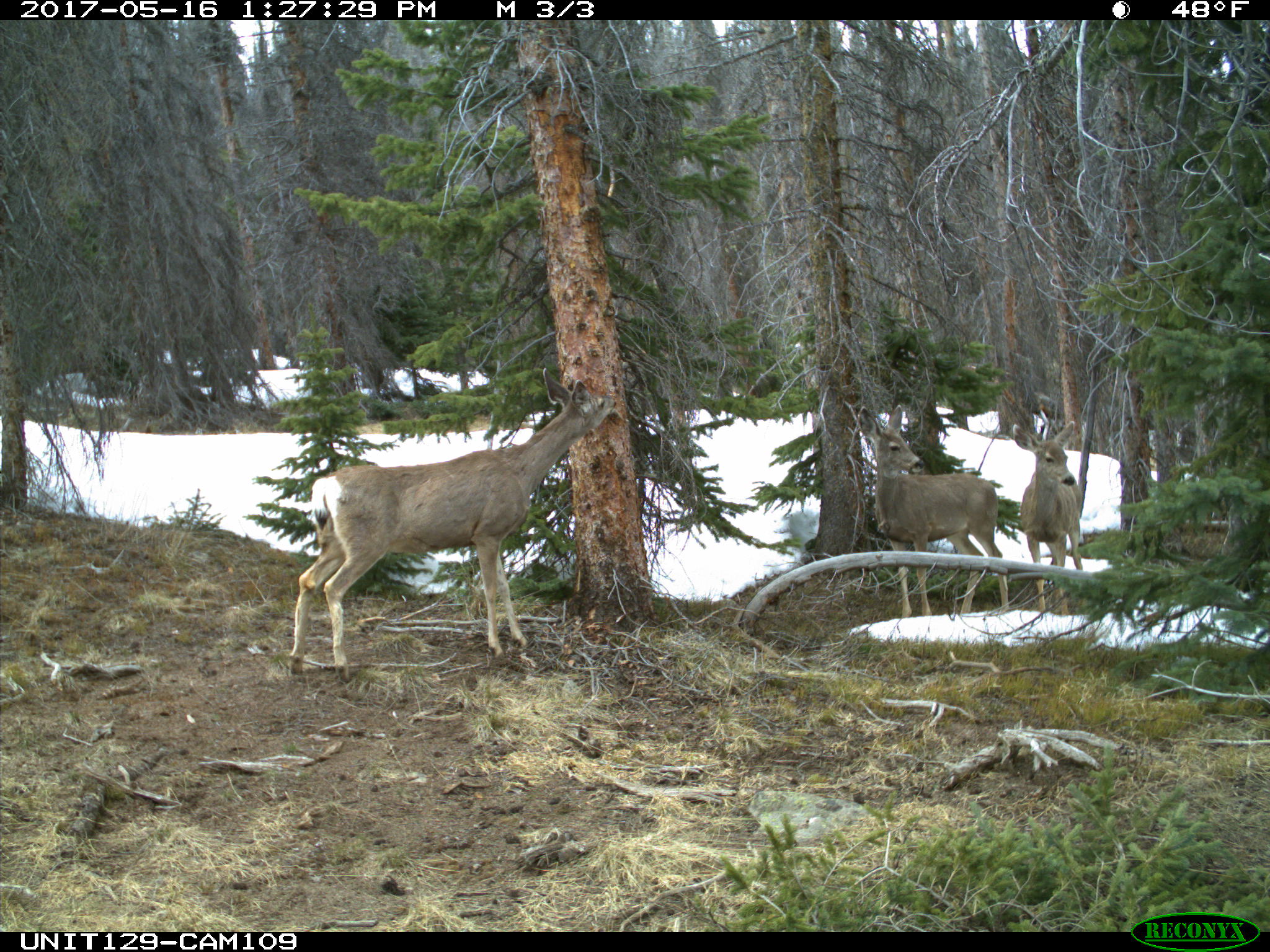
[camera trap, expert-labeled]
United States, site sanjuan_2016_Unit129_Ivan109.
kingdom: Animalia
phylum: Chordata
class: Mammalia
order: Artiodactyla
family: Cervidae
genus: Odocoileus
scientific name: Odocoileus hemionus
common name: mule deer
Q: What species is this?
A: Odocoileus hemionus (mule deer).